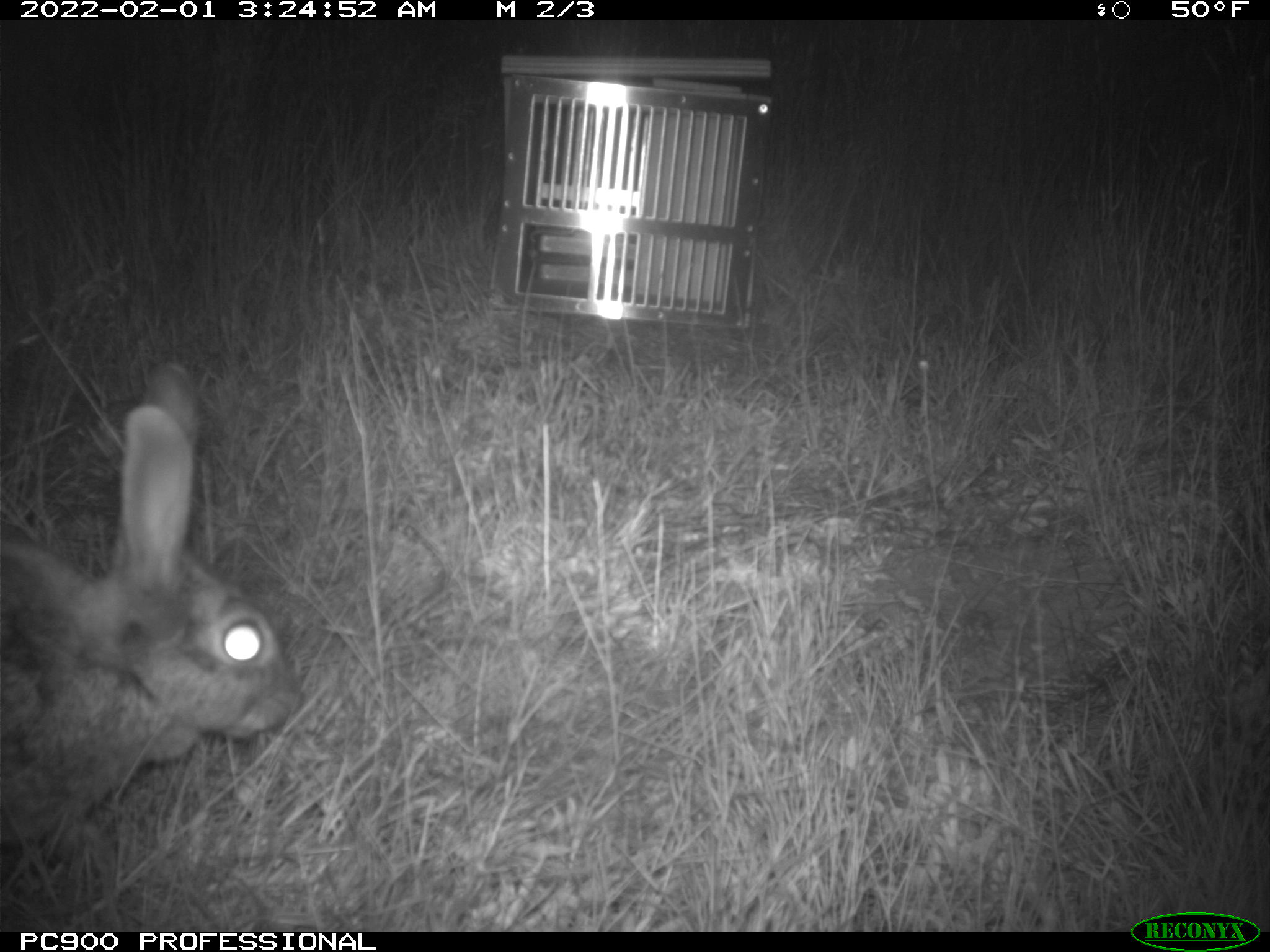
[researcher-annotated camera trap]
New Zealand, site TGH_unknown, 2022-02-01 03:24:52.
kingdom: Animalia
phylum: Chordata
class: Mammalia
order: Lagomorpha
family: Leporidae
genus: Oryctolagus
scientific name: Oryctolagus cuniculus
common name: european rabbit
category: rabbit